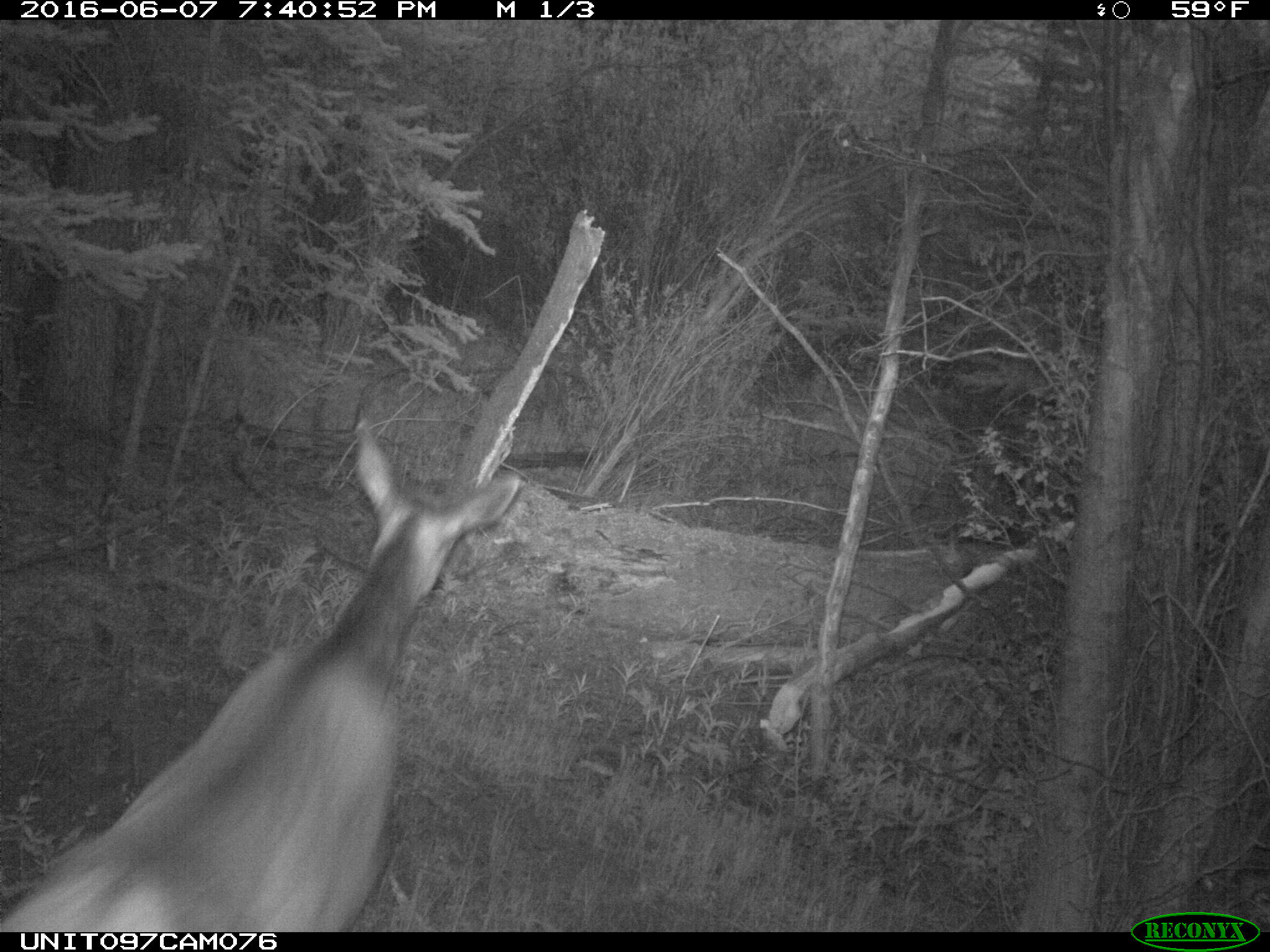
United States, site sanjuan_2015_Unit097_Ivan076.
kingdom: Animalia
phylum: Chordata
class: Mammalia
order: Artiodactyla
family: Cervidae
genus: Cervus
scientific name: Cervus elaphus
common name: red deer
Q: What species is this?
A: Cervus elaphus (red deer).